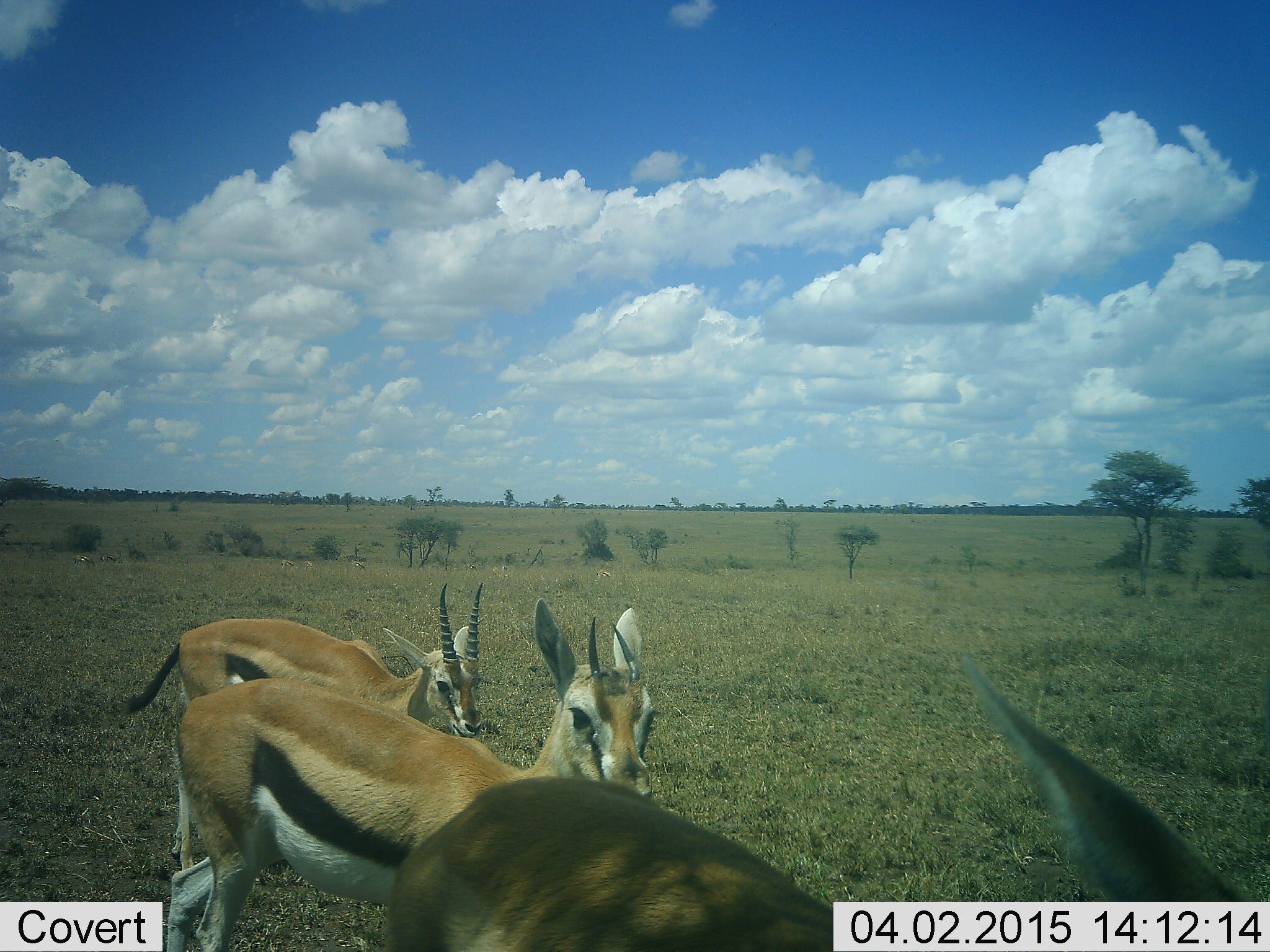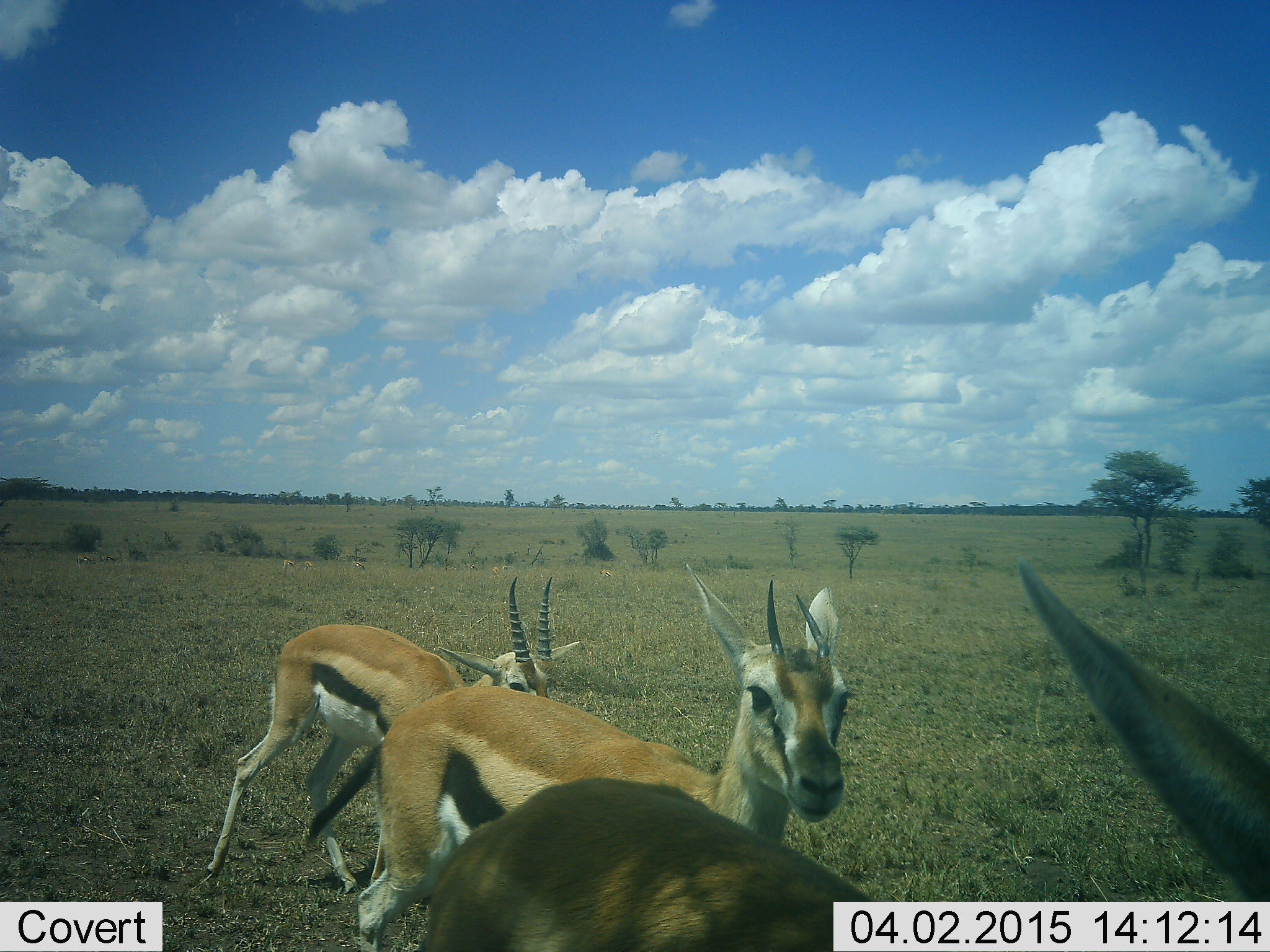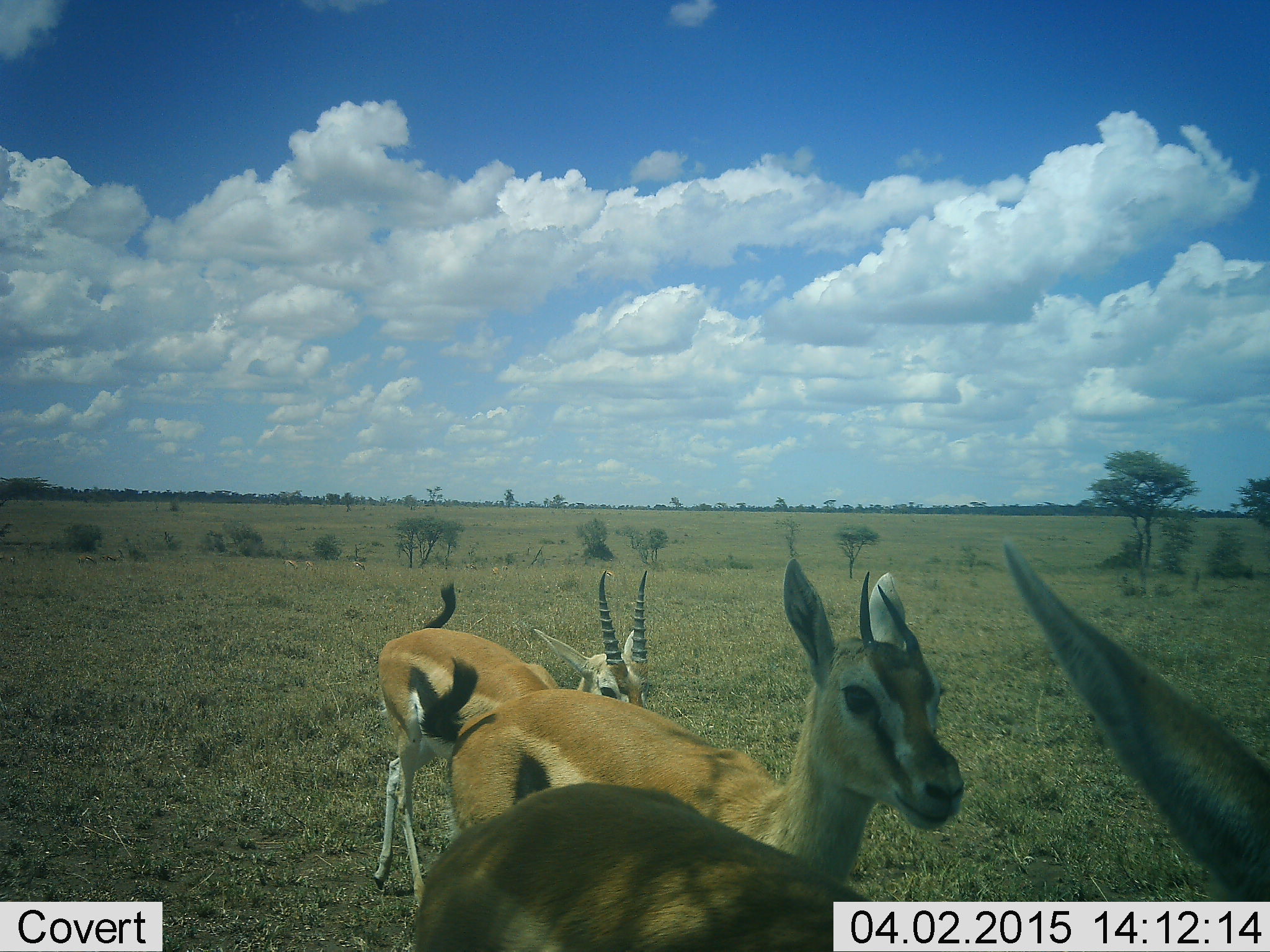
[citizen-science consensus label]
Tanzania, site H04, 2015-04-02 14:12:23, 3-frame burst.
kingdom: Animalia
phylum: Chordata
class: Mammalia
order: Artiodactyla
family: Bovidae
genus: Eudorcas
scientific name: Eudorcas thomsonii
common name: thomson's gazelle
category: gazellethomsons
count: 3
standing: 40%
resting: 0%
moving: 80%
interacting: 10%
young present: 0%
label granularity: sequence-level